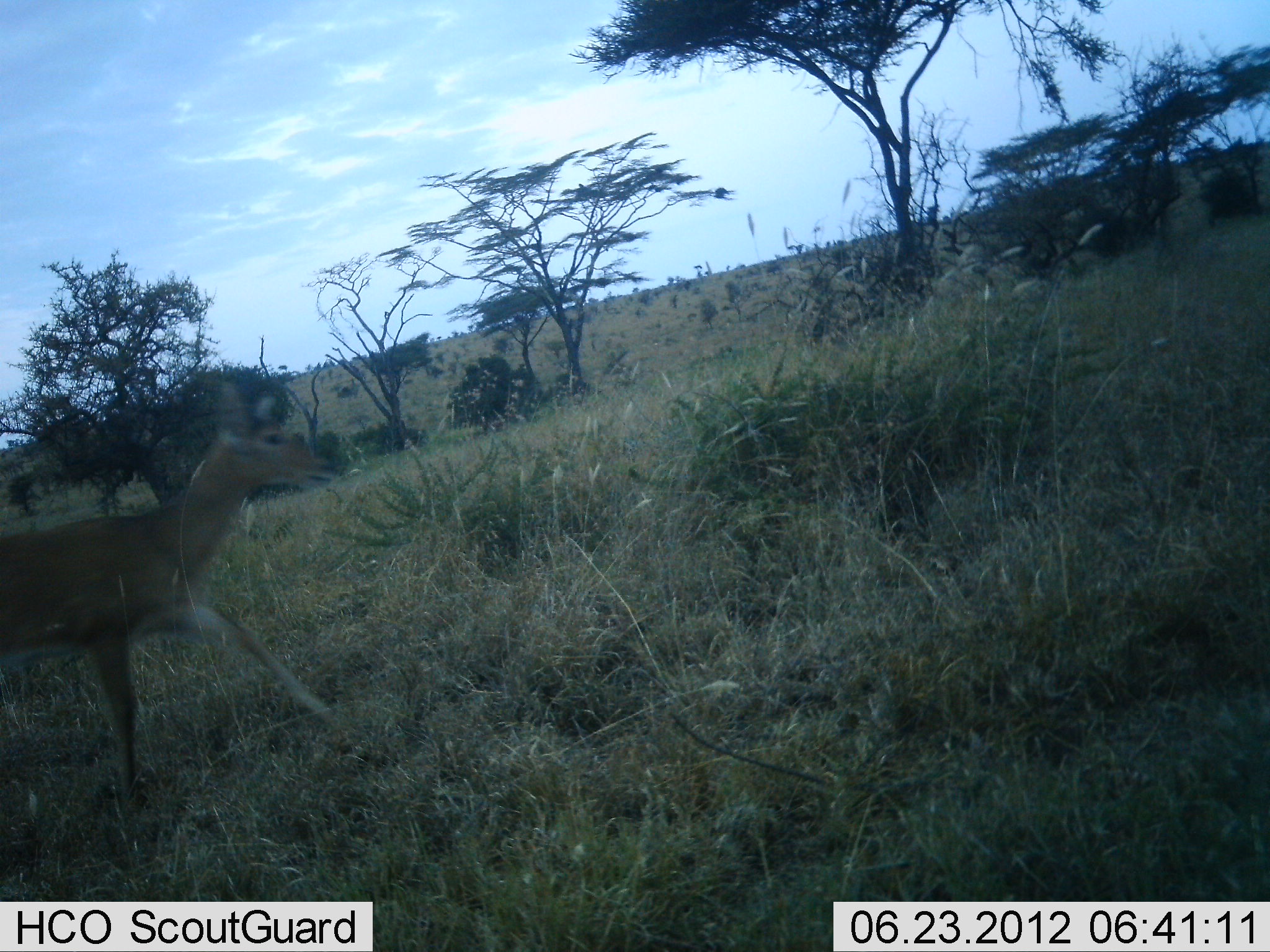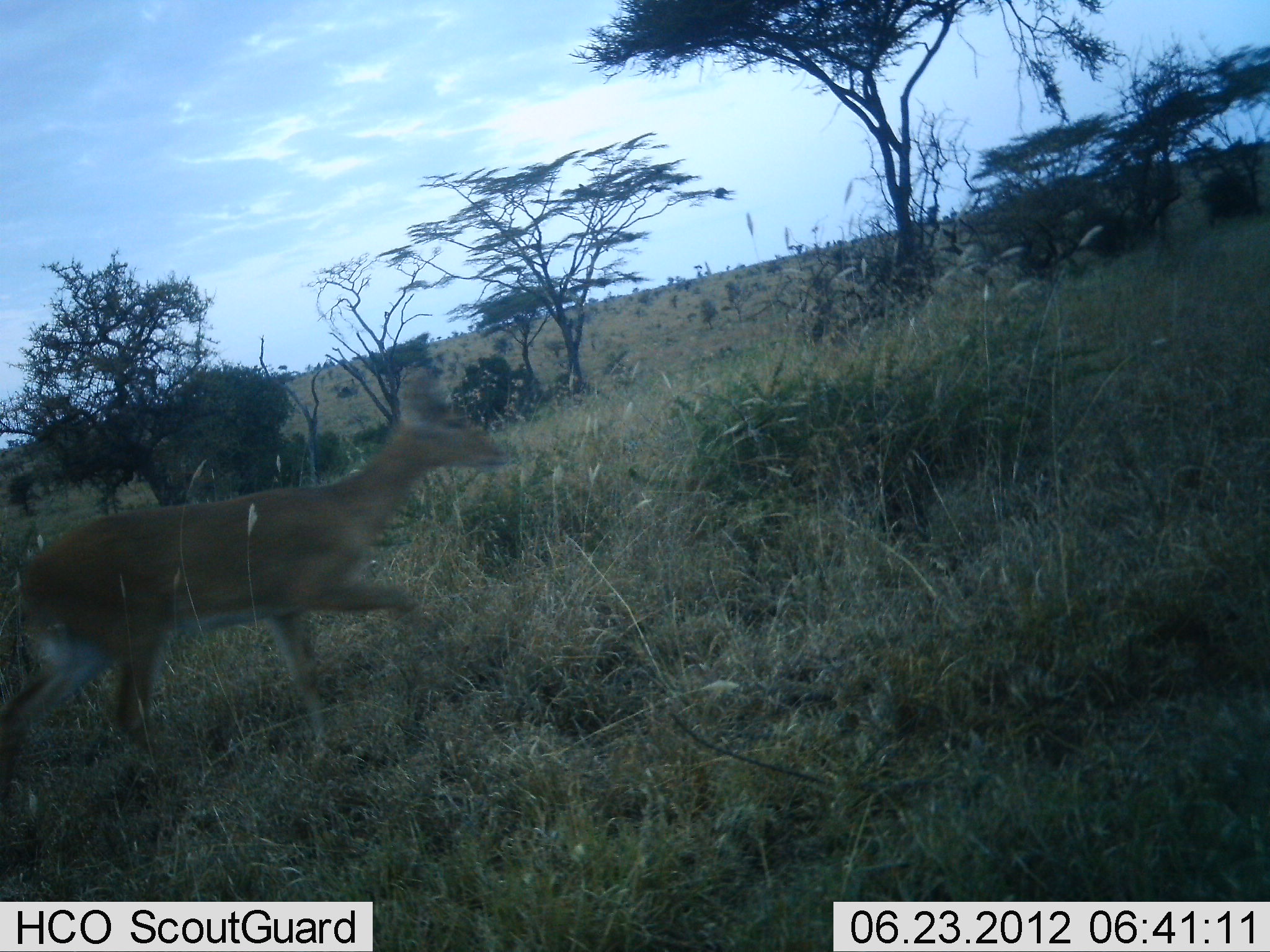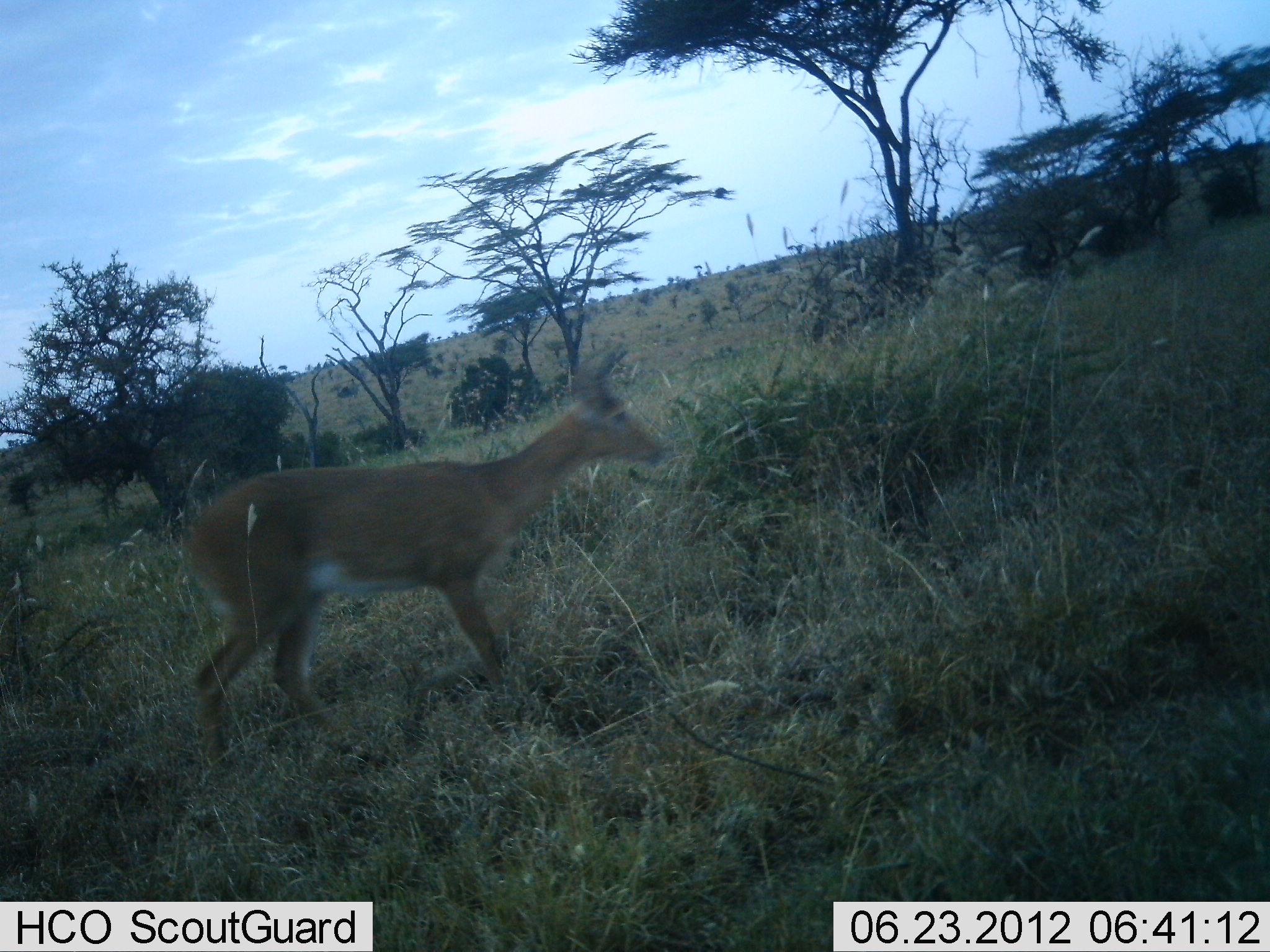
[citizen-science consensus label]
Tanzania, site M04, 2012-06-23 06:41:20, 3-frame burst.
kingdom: Animalia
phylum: Chordata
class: Mammalia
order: Artiodactyla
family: Bovidae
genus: Redunca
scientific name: Redunca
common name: reedbuck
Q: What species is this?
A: Reedbuck (Redunca).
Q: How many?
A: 1.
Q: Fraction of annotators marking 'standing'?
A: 0%.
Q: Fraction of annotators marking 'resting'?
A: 0%.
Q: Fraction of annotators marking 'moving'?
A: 100%.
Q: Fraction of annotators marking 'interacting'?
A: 0%.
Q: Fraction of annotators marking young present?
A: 0%.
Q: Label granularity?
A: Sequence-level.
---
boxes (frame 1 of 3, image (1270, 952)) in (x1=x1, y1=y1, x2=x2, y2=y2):
animal: (x1=0, y1=377, x2=343, y2=821)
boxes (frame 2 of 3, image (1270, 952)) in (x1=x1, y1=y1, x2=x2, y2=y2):
animal: (x1=0, y1=363, x2=512, y2=817)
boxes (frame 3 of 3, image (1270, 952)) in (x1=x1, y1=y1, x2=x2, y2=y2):
animal: (x1=180, y1=347, x2=666, y2=773)